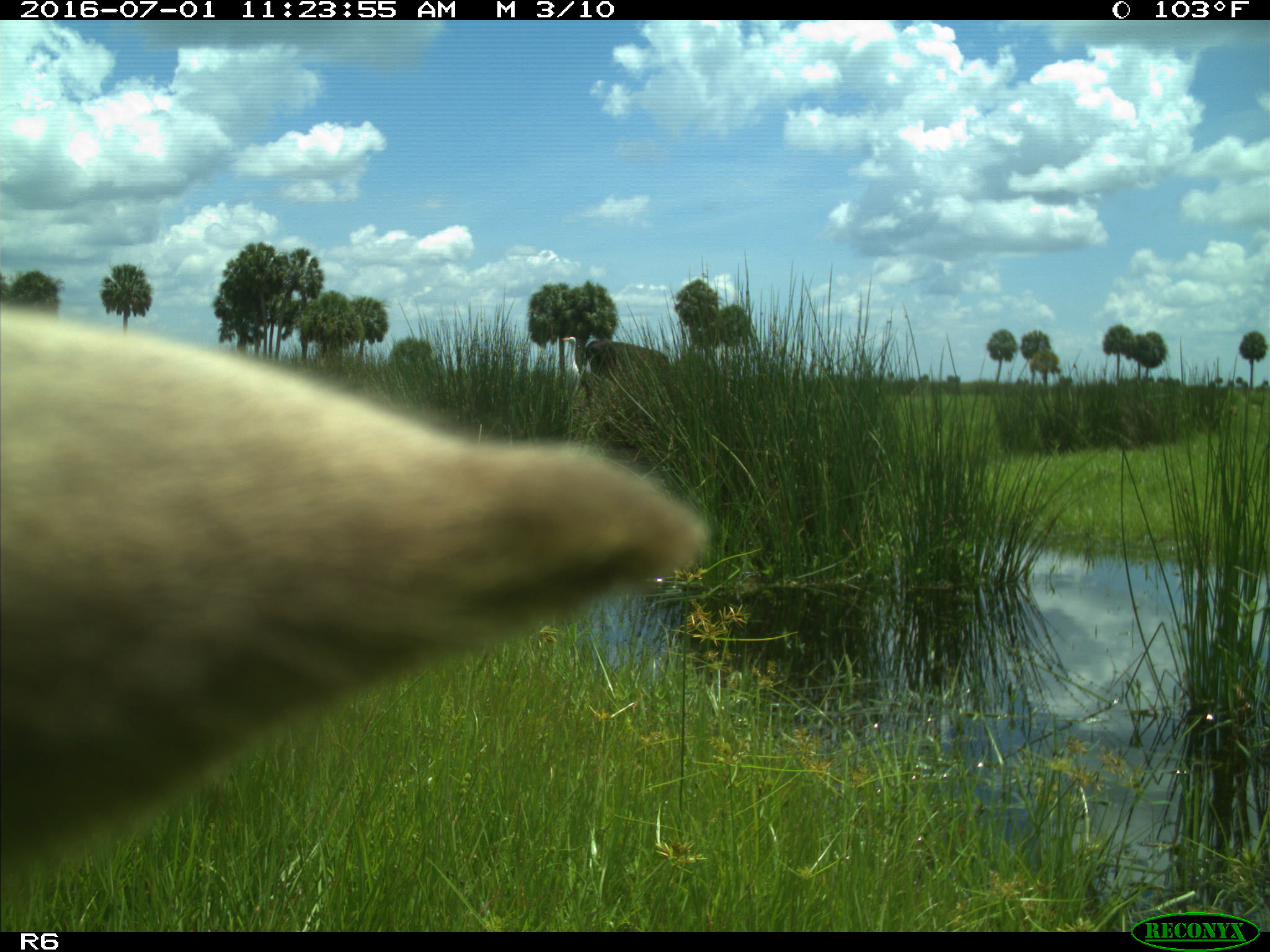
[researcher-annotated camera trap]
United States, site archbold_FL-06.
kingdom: Animalia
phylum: Chordata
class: Mammalia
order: Artiodactyla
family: Bovidae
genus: Bos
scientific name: Bos taurus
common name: domestic cow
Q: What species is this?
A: Bos taurus (domestic cow).